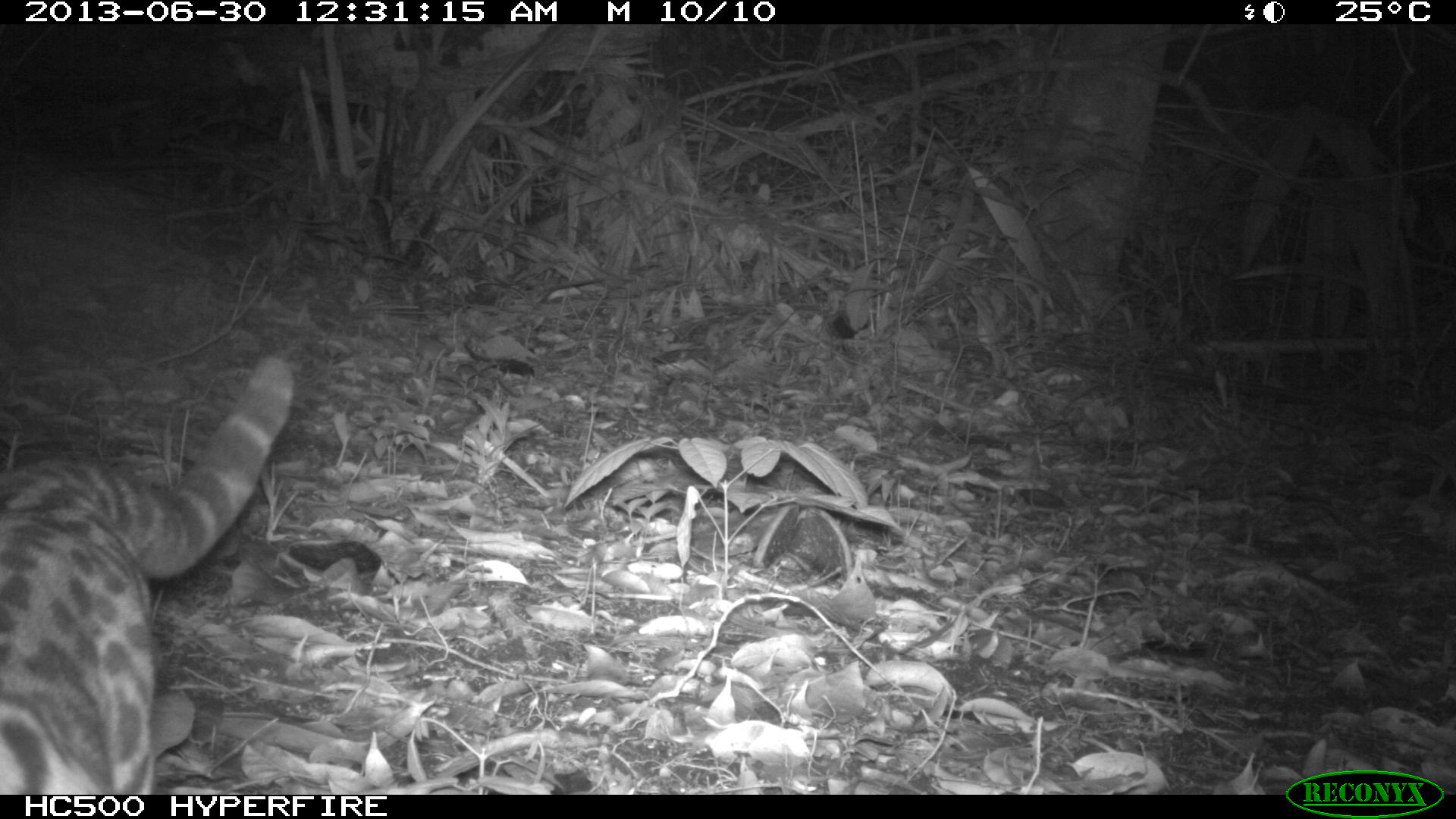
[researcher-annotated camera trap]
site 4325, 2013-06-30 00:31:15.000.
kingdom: Animalia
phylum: Chordata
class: Mammalia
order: Carnivora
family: Felidae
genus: Leopardus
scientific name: Leopardus wiedii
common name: margay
Leopardus wiedii (margay), count 1.